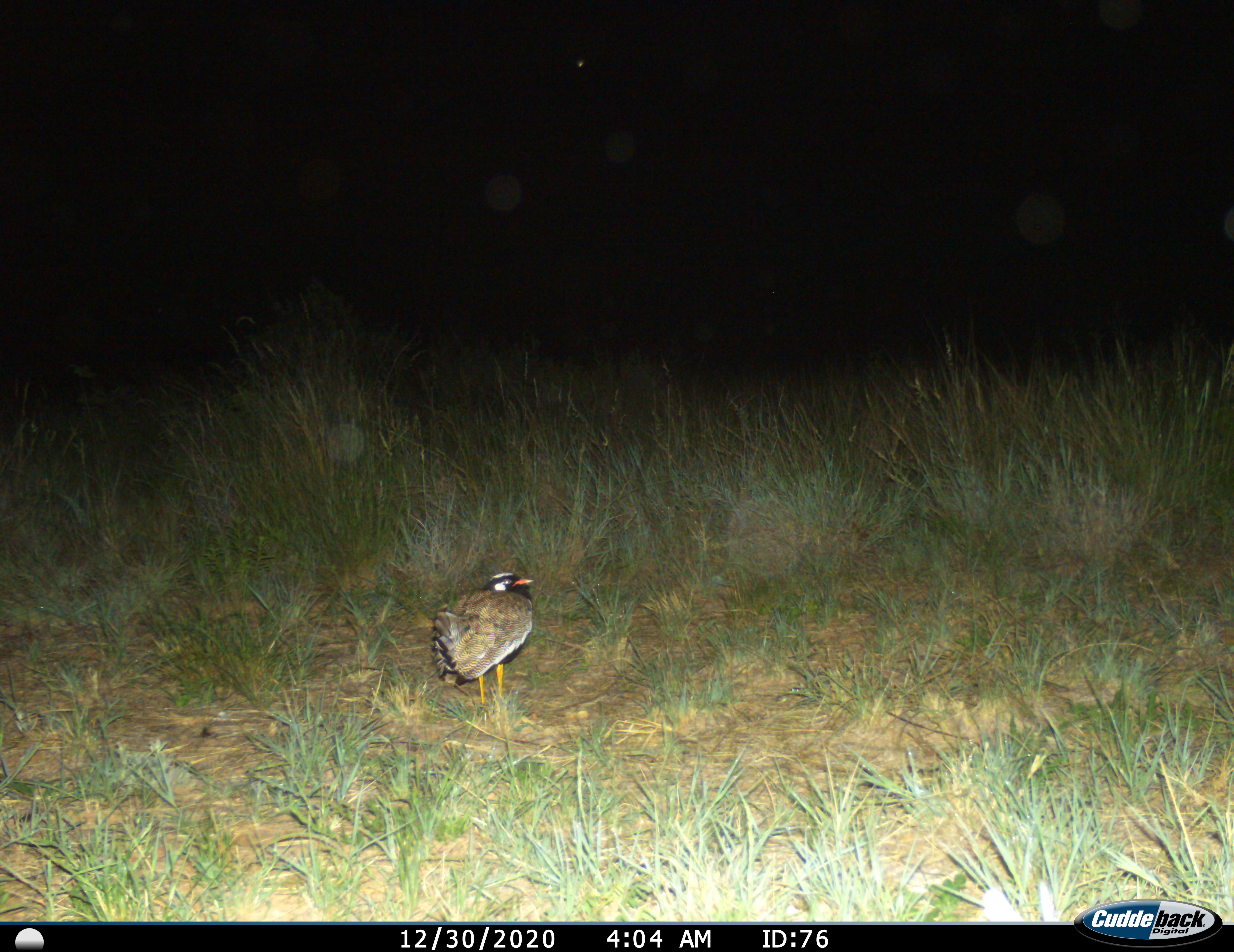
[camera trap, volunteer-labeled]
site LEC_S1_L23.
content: unidentified animal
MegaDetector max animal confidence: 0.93